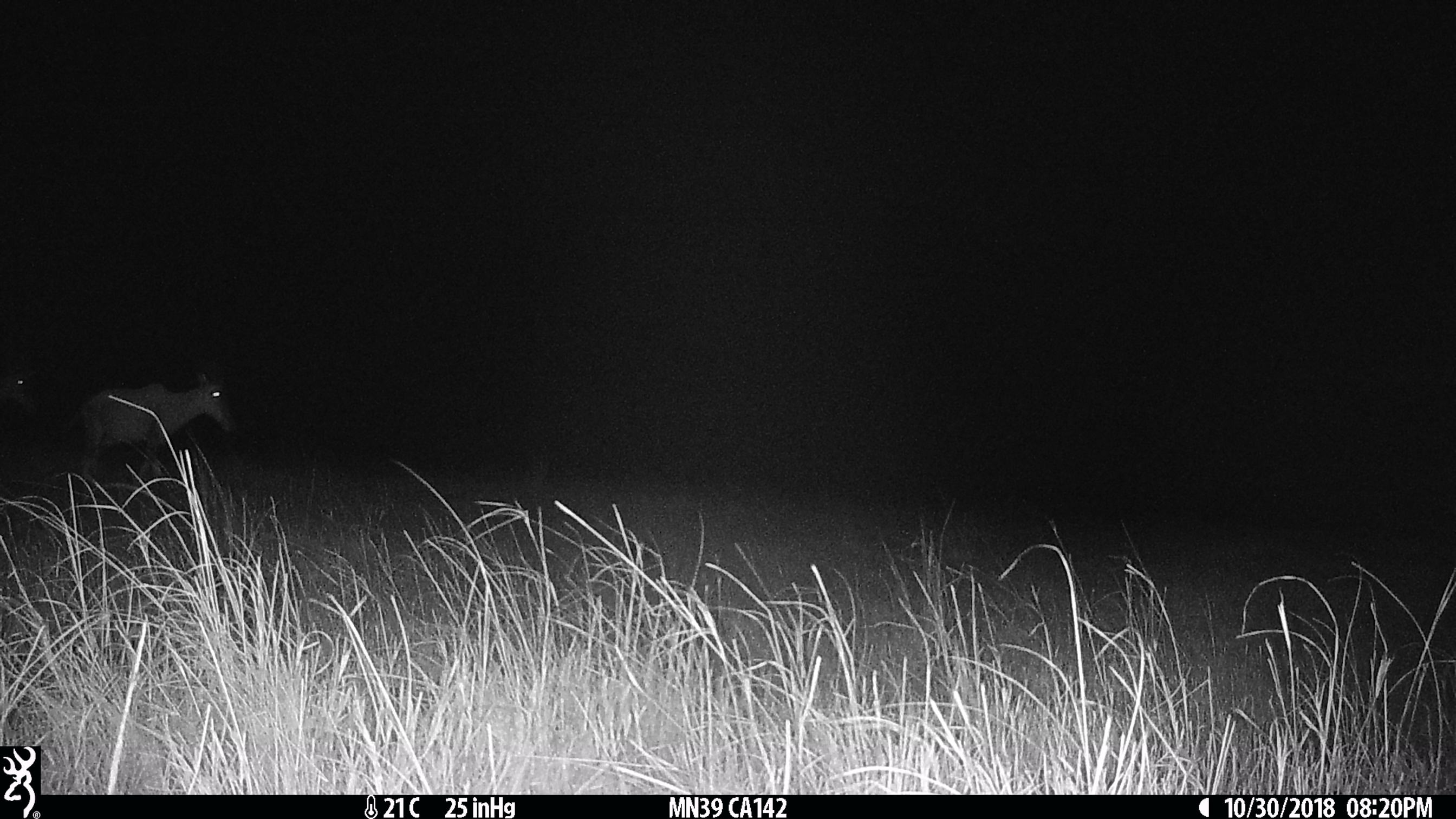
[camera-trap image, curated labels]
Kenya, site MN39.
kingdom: Animalia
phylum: Chordata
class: Mammalia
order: Artiodactyla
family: Bovidae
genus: Damaliscus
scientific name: Damaliscus lunatus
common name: topi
Topi (Damaliscus lunatus).